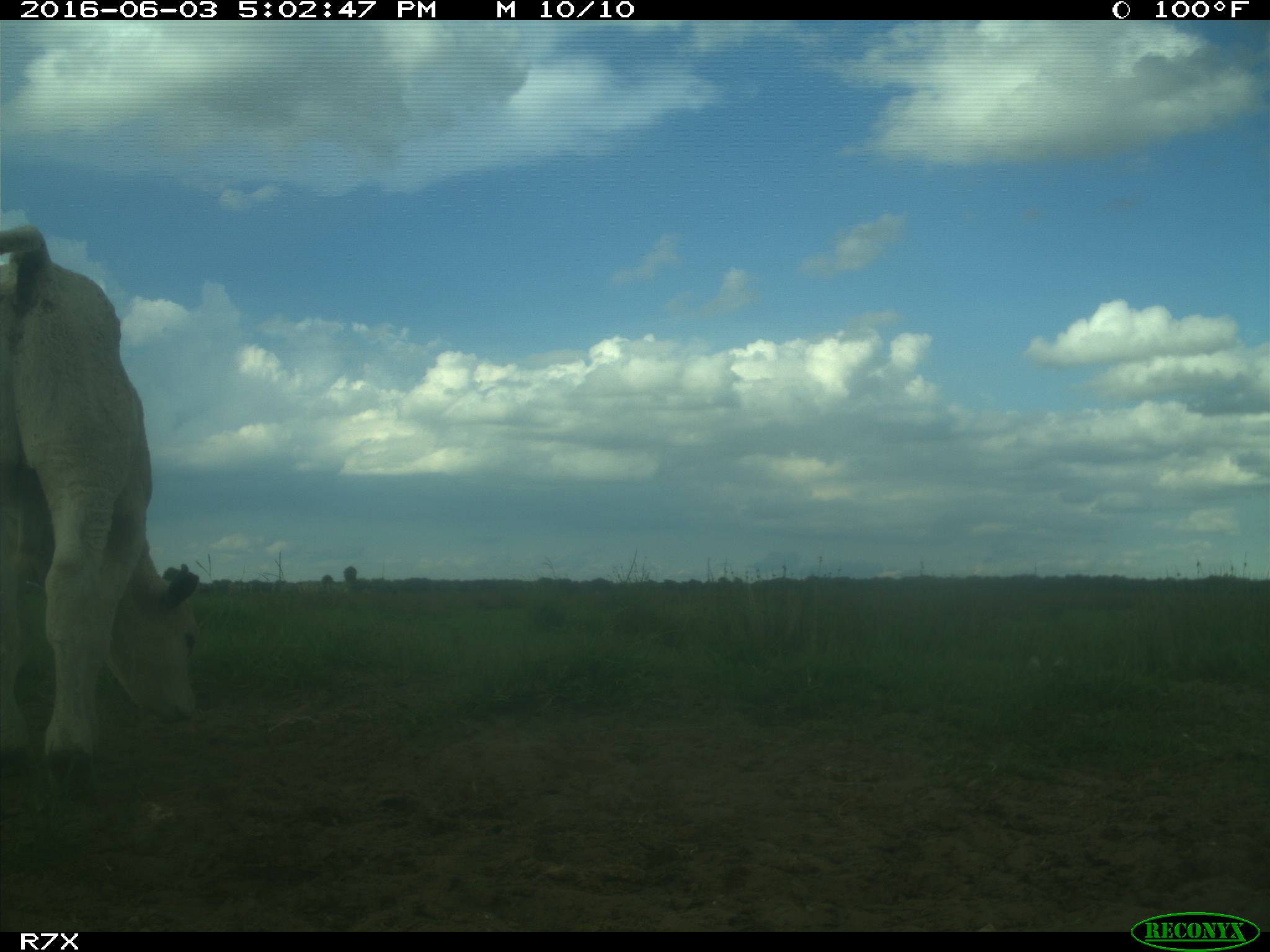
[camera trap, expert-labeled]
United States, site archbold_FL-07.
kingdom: Animalia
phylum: Chordata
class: Mammalia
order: Artiodactyla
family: Bovidae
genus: Bos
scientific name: Bos taurus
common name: domestic cow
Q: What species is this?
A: Bos taurus (domestic cow).